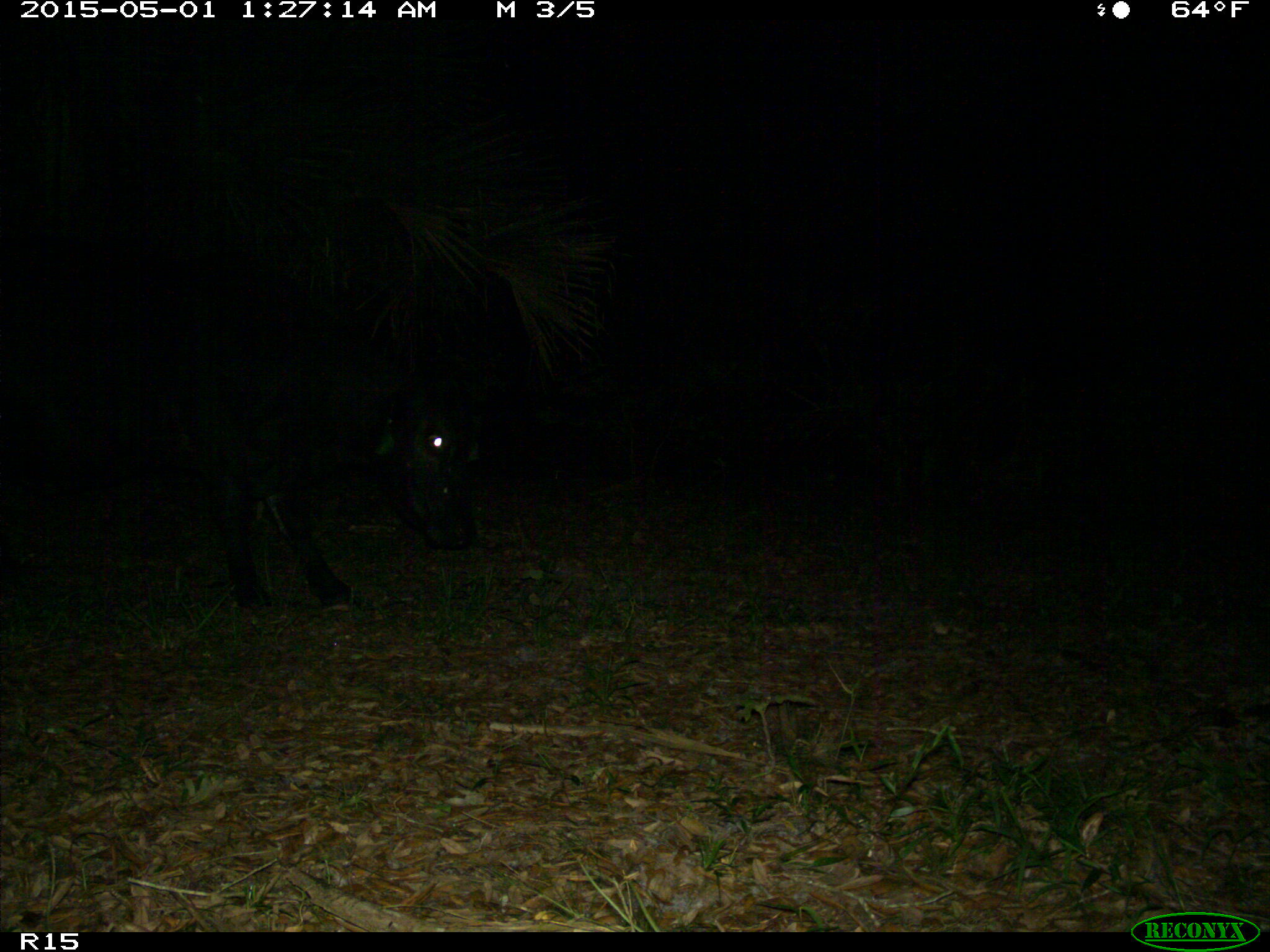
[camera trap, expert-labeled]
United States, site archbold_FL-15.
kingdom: Animalia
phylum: Chordata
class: Mammalia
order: Artiodactyla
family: Bovidae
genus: Bos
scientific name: Bos taurus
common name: domestic cow